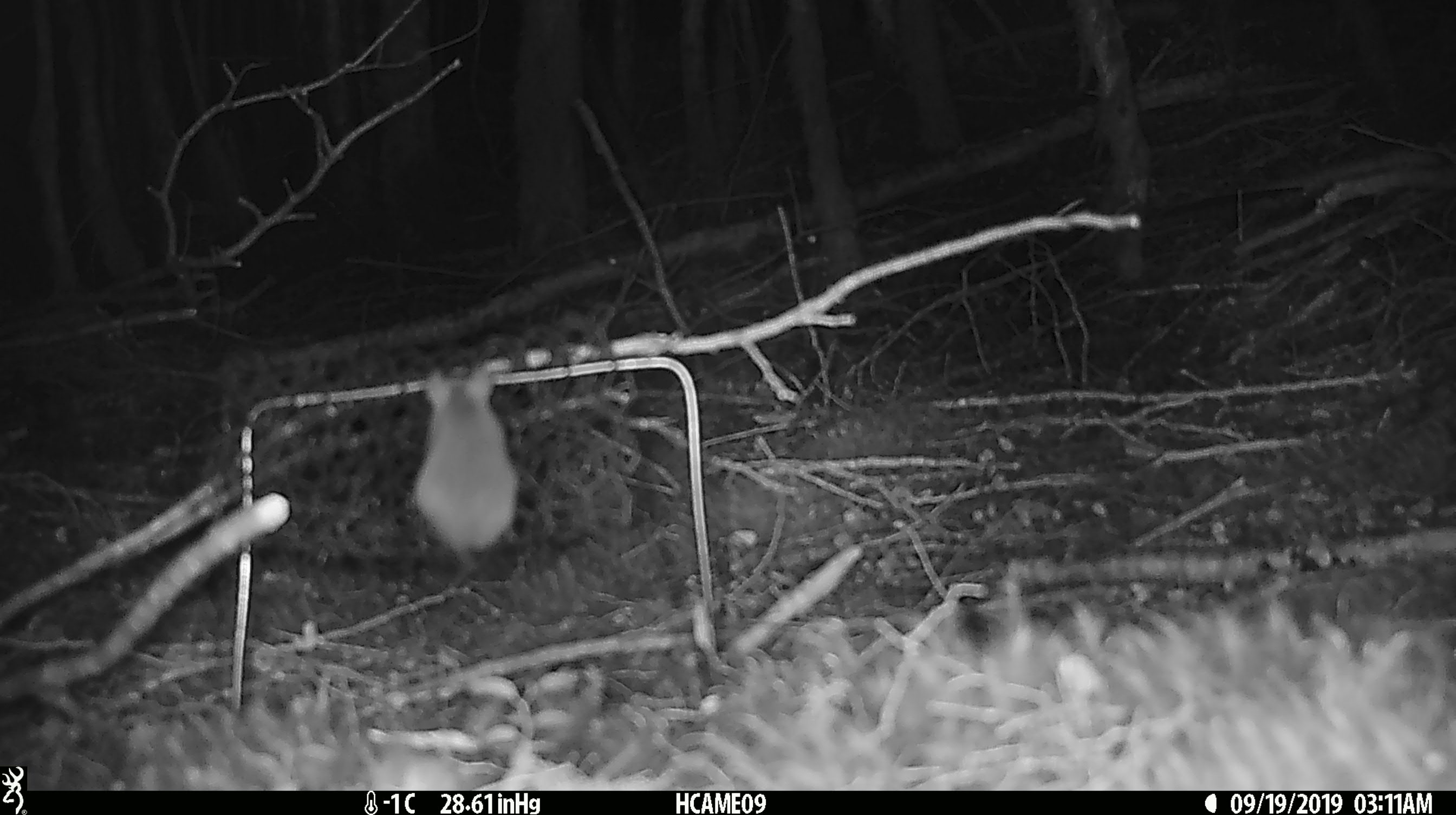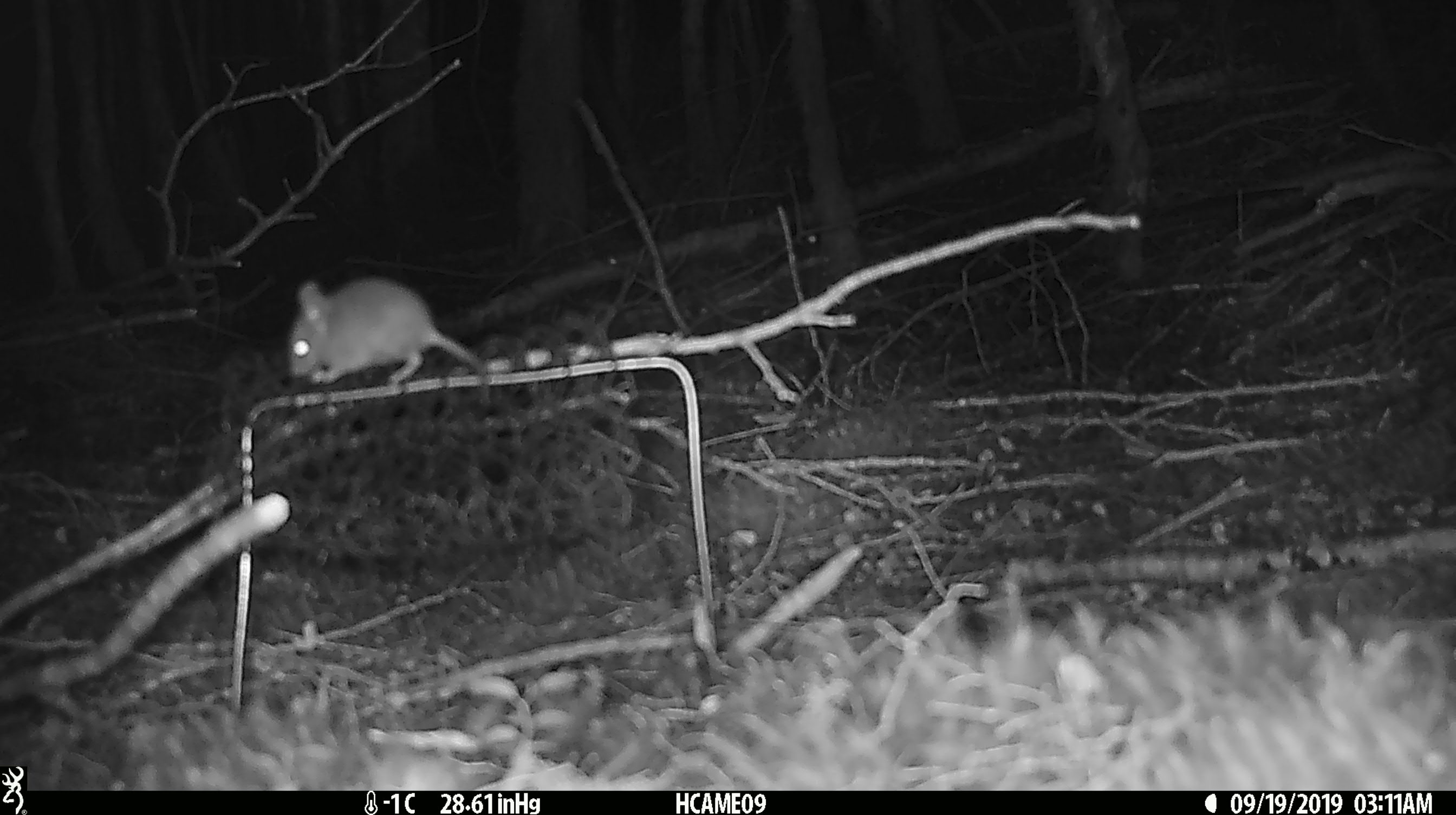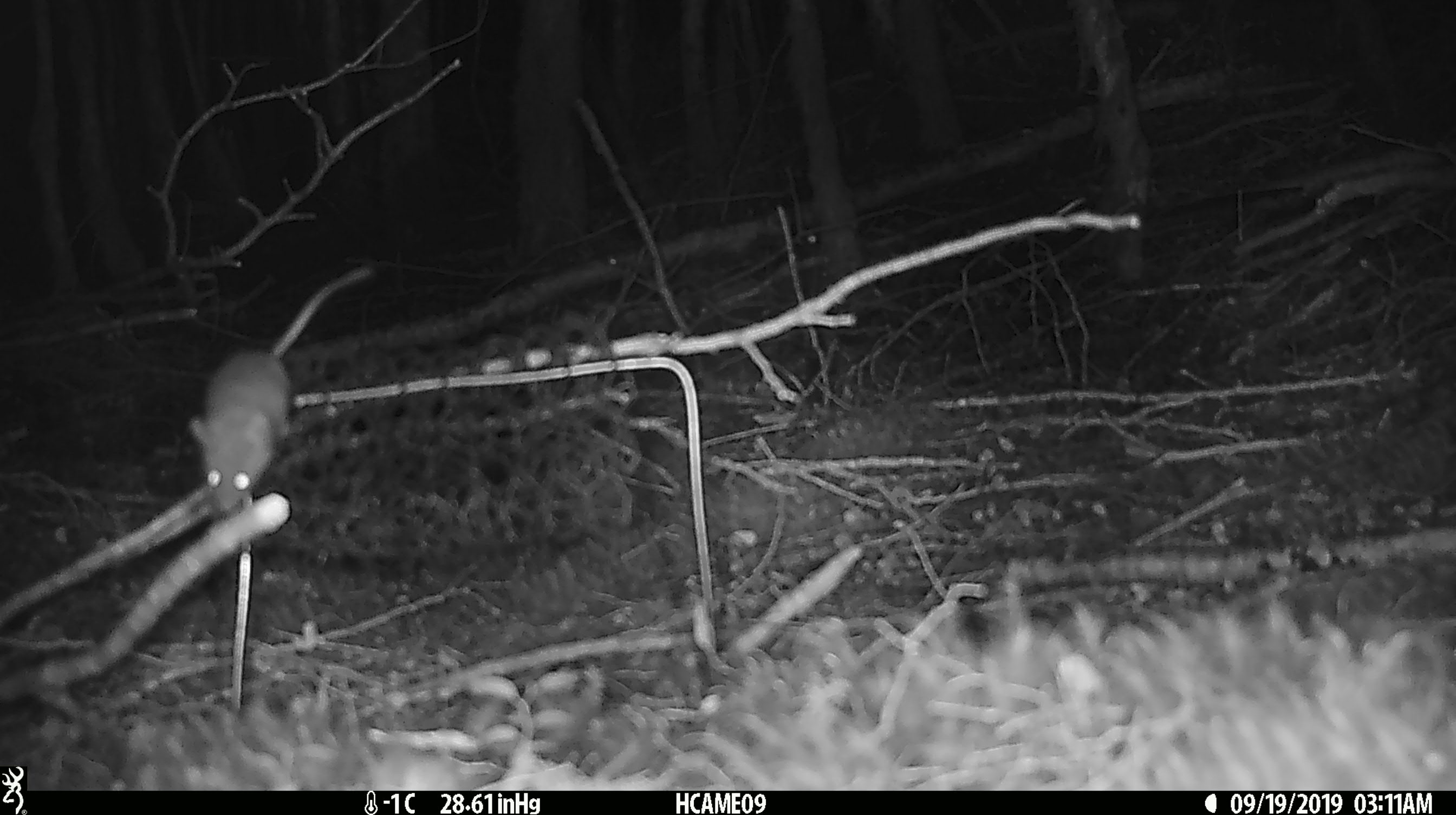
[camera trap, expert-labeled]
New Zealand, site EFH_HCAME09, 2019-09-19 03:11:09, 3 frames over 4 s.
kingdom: Animalia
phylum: Chordata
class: Mammalia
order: Rodentia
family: Muridae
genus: Mus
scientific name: Mus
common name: mouse